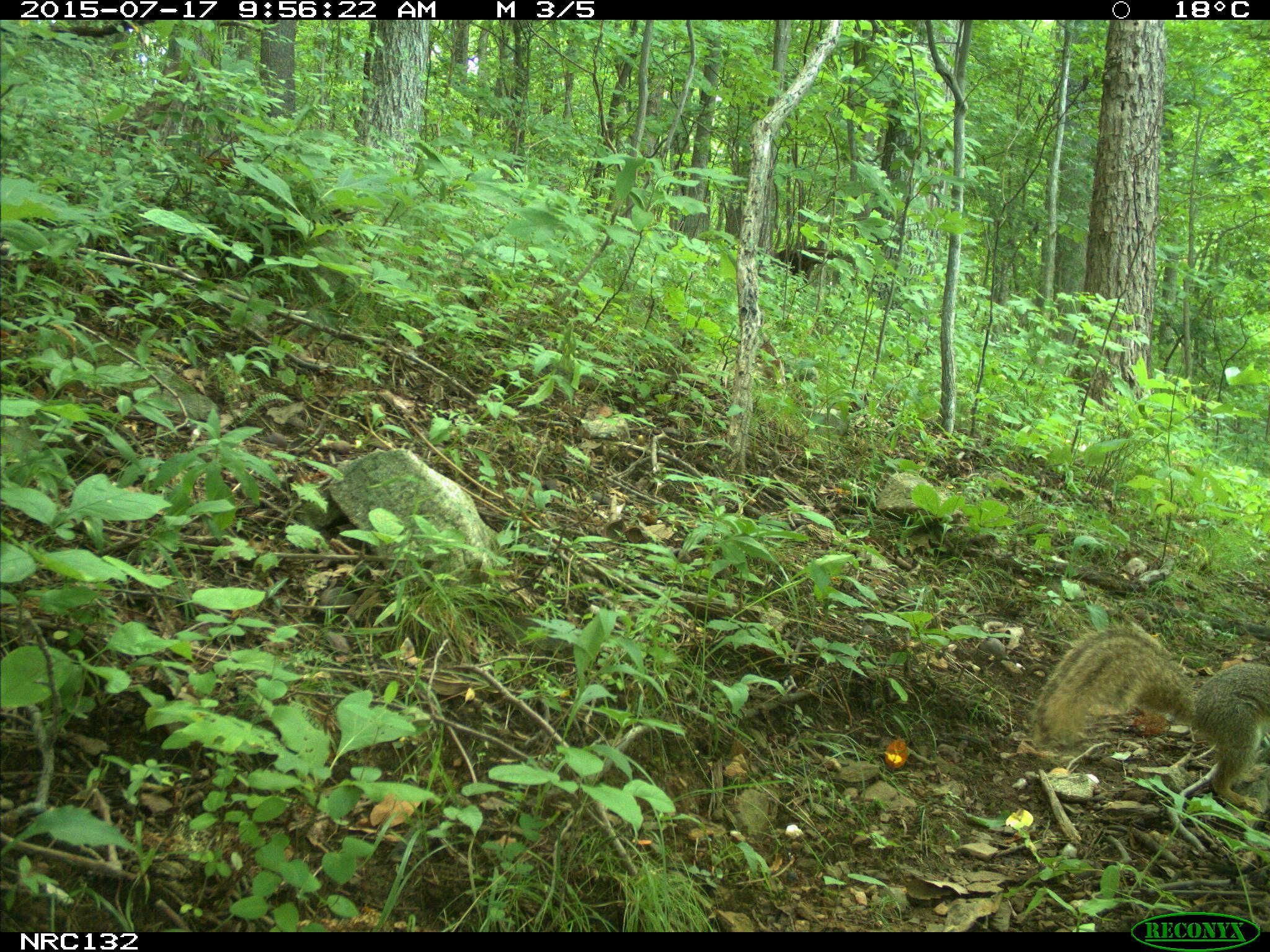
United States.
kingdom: Animalia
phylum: Chordata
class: Mammalia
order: Rodentia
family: Sciuridae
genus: Sciurus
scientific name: Sciurus niger cinereus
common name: eastern fox squirrel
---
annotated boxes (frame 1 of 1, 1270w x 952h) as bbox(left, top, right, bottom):
Eastern Fox Squirrel: bbox(1026, 617, 1270, 814)